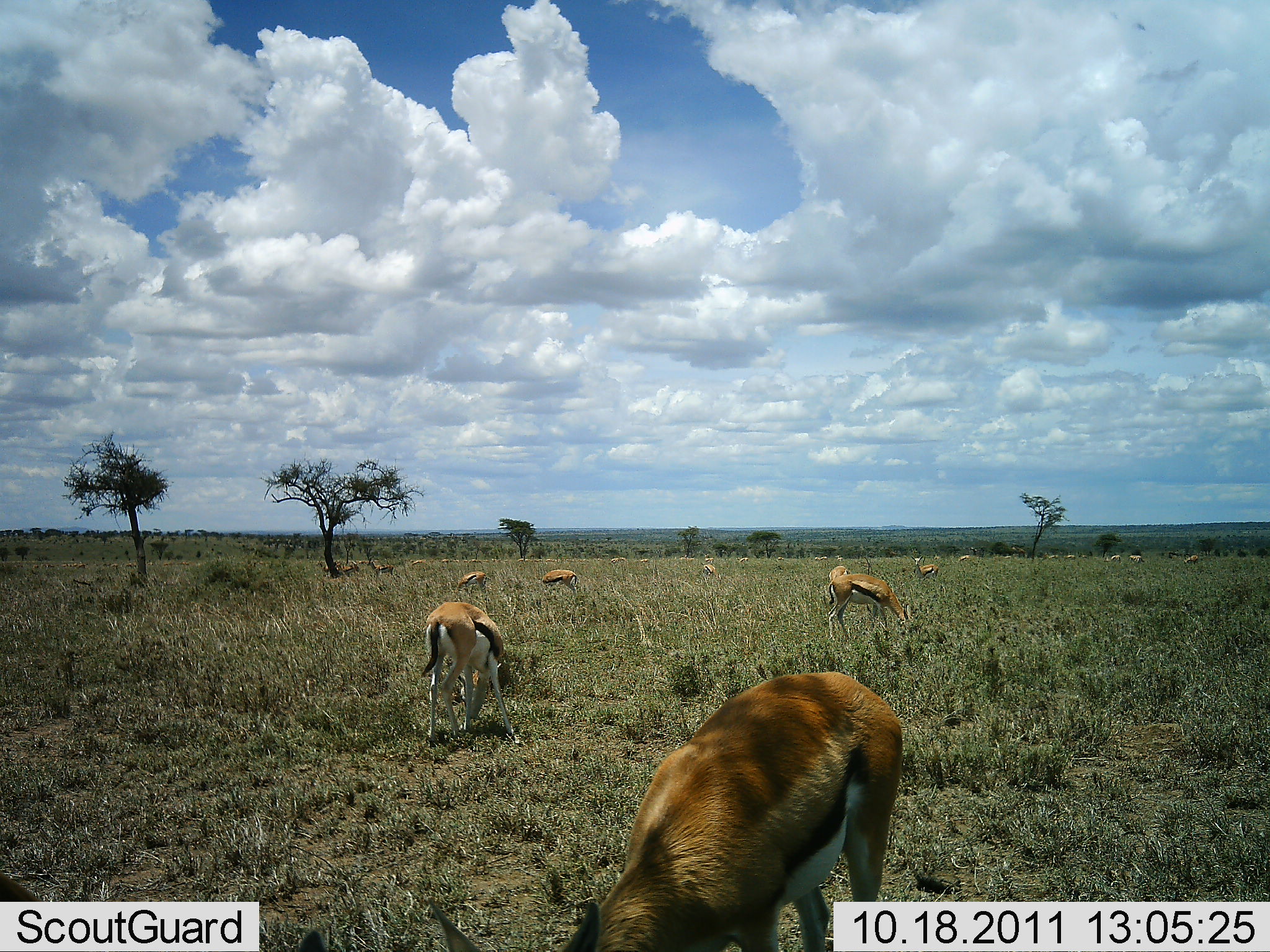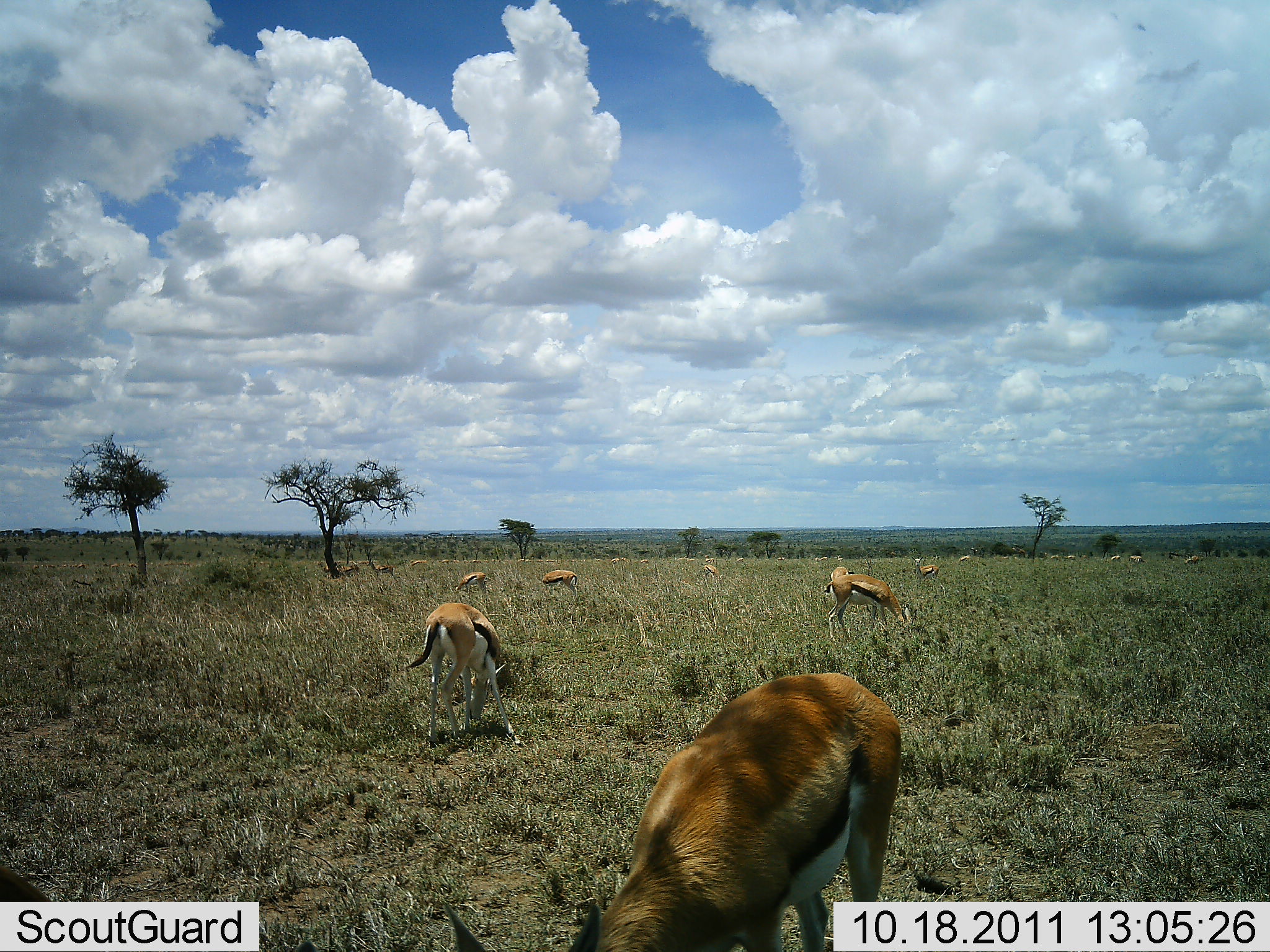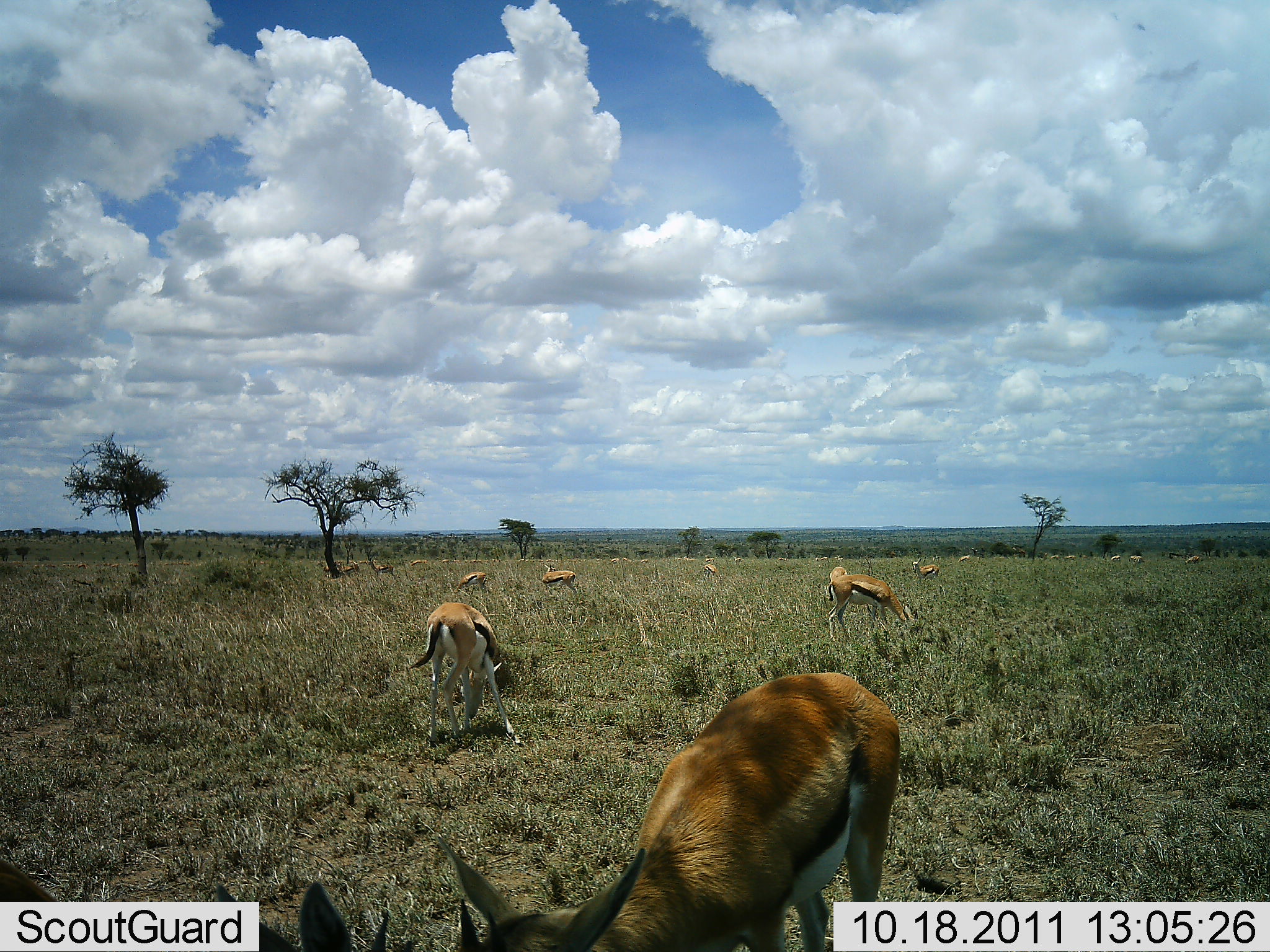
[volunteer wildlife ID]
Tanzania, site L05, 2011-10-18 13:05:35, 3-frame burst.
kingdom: Animalia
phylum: Chordata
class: Mammalia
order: Artiodactyla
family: Bovidae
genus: Eudorcas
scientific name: Eudorcas thomsonii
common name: thomson's gazelle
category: gazellethomsons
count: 11-50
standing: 31%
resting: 8%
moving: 0%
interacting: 0%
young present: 0%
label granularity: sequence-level